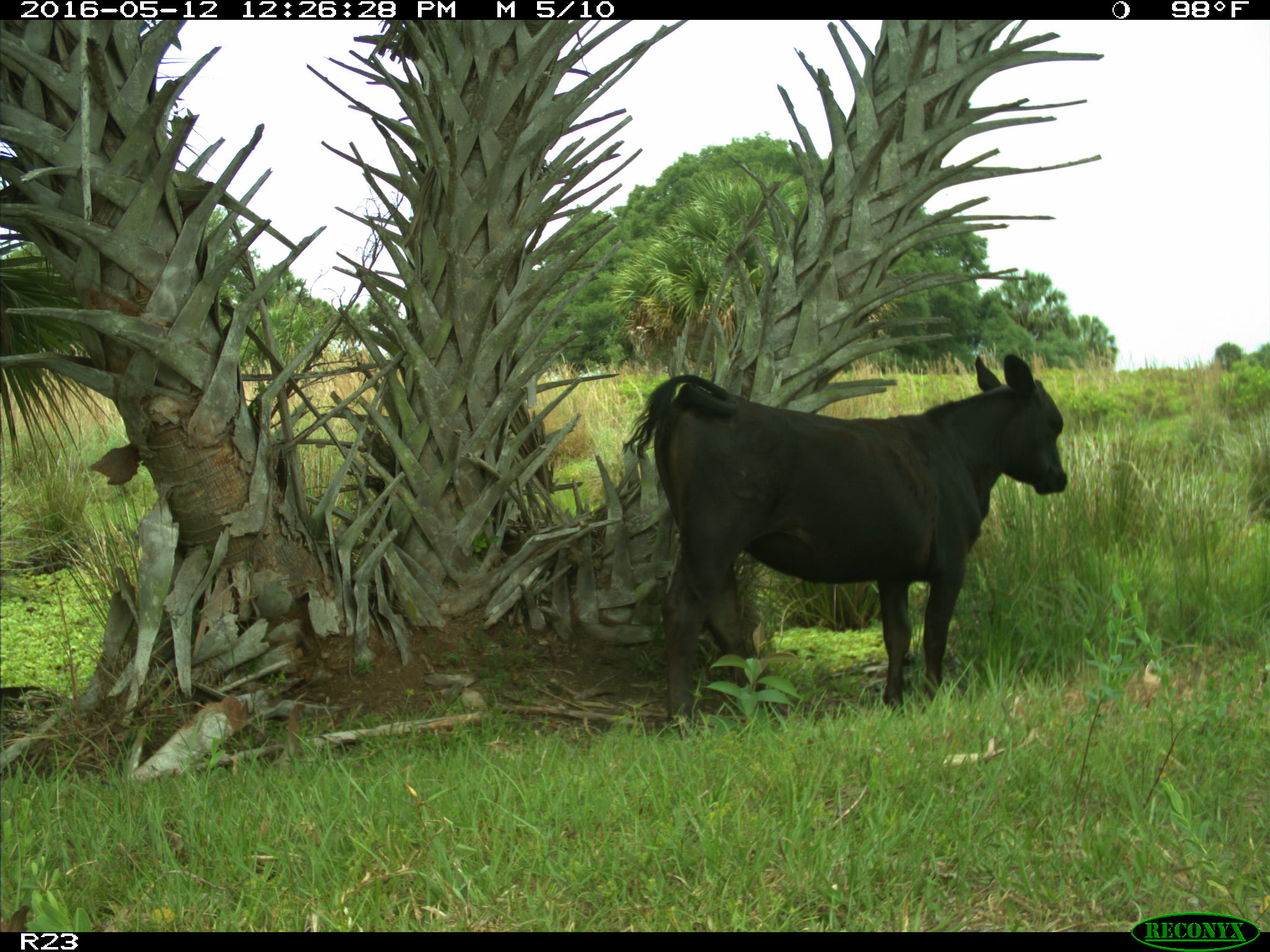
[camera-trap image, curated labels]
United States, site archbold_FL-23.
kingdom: Animalia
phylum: Chordata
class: Mammalia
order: Artiodactyla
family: Bovidae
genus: Bos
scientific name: Bos taurus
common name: domestic cow